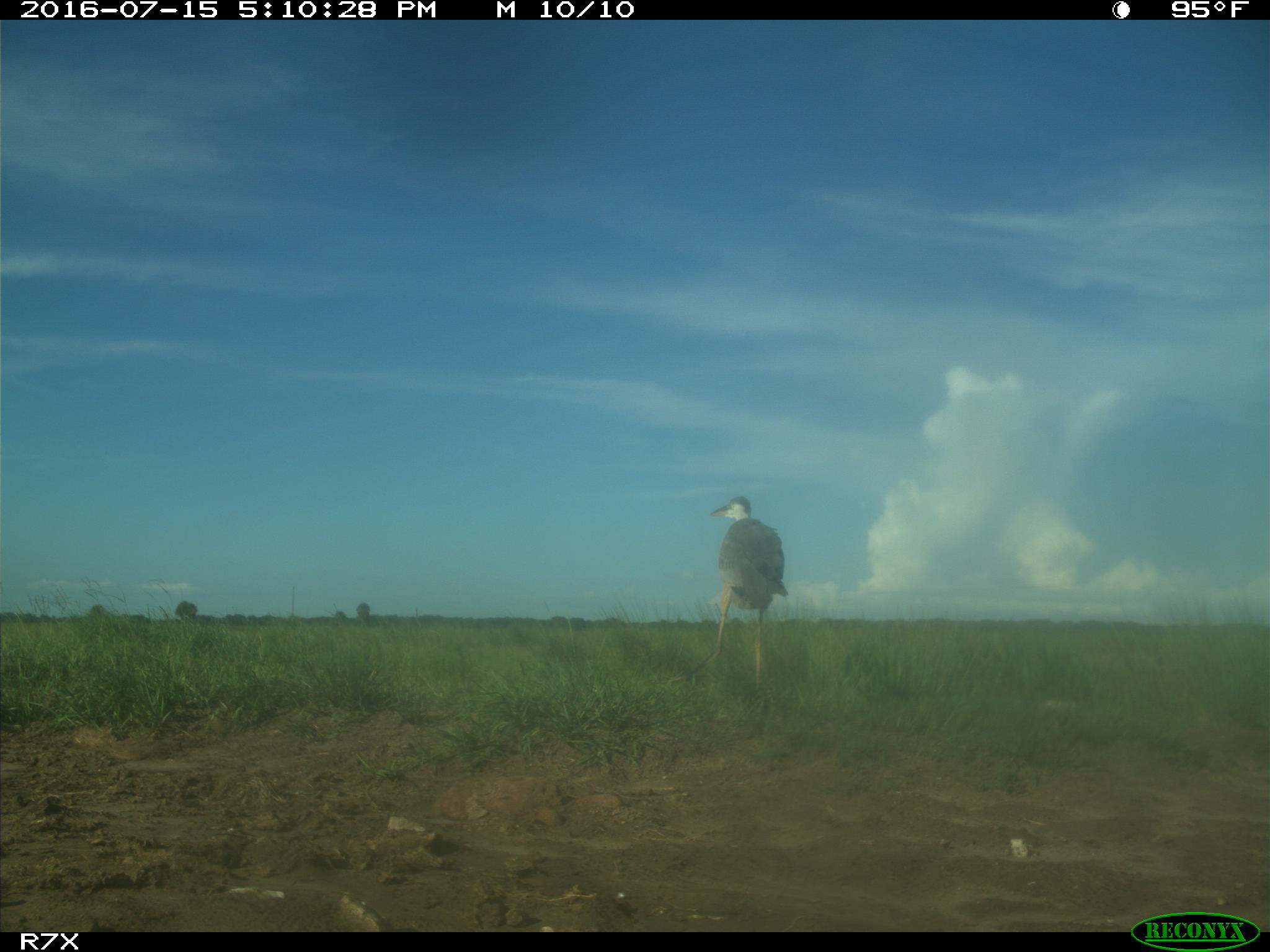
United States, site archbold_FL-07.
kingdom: Animalia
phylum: Chordata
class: Aves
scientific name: Aves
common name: birds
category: unidentified bird